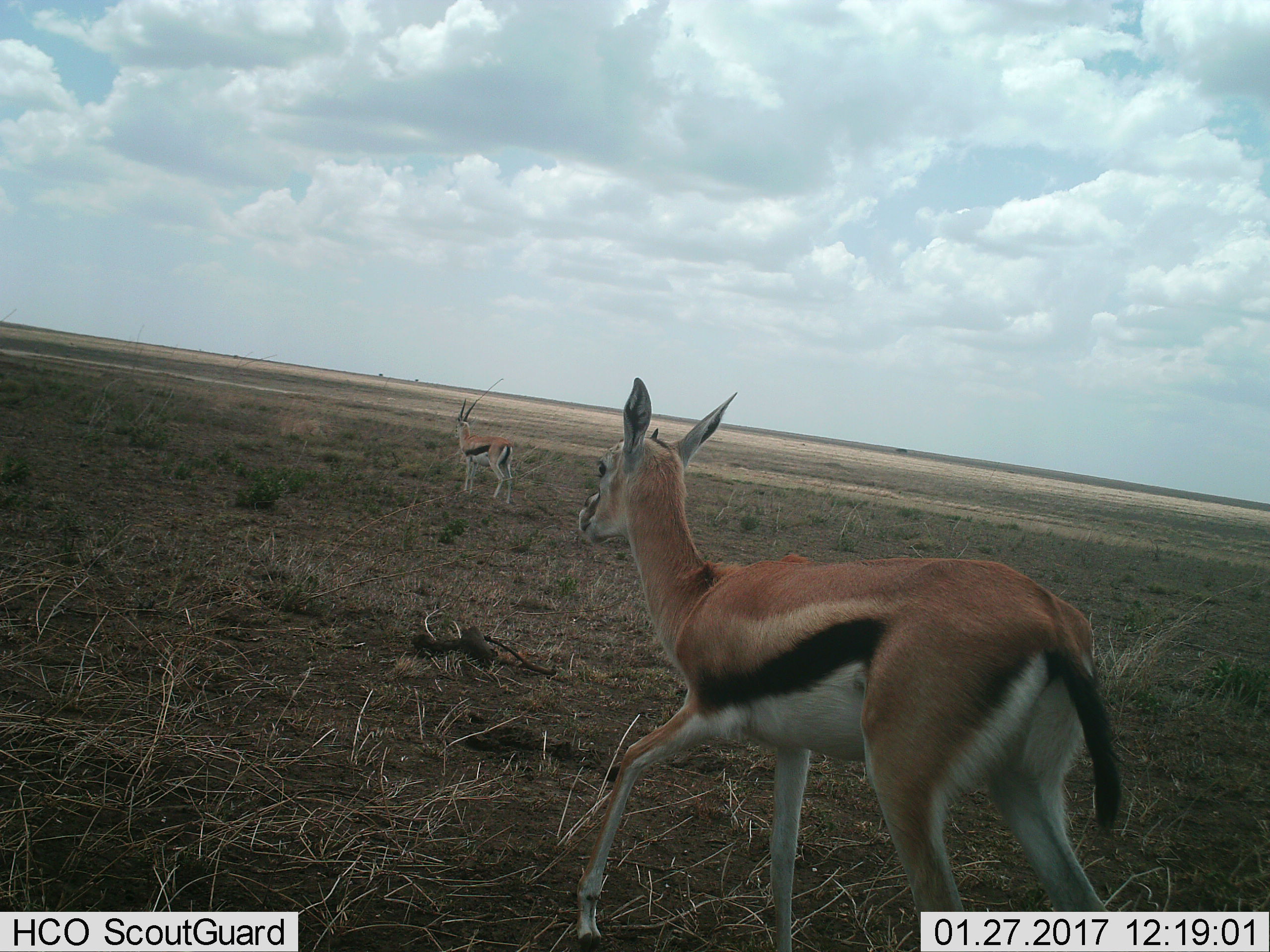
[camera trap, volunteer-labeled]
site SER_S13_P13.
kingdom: Animalia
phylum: Chordata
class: Mammalia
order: Artiodactyla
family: Bovidae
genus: Eudorcas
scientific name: Eudorcas thomsonii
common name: thomson's gazelle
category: gazellethomsons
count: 2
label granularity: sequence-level